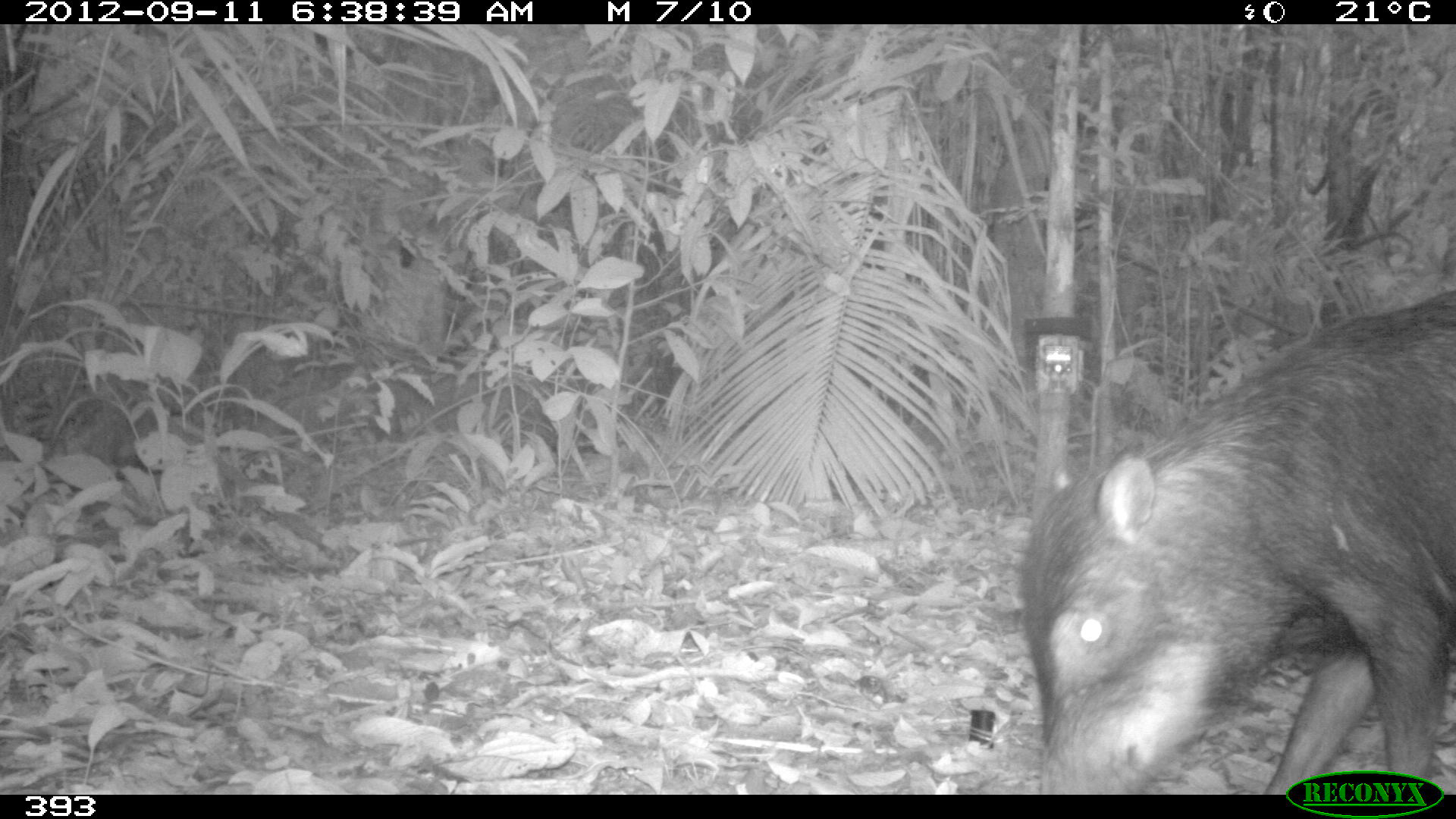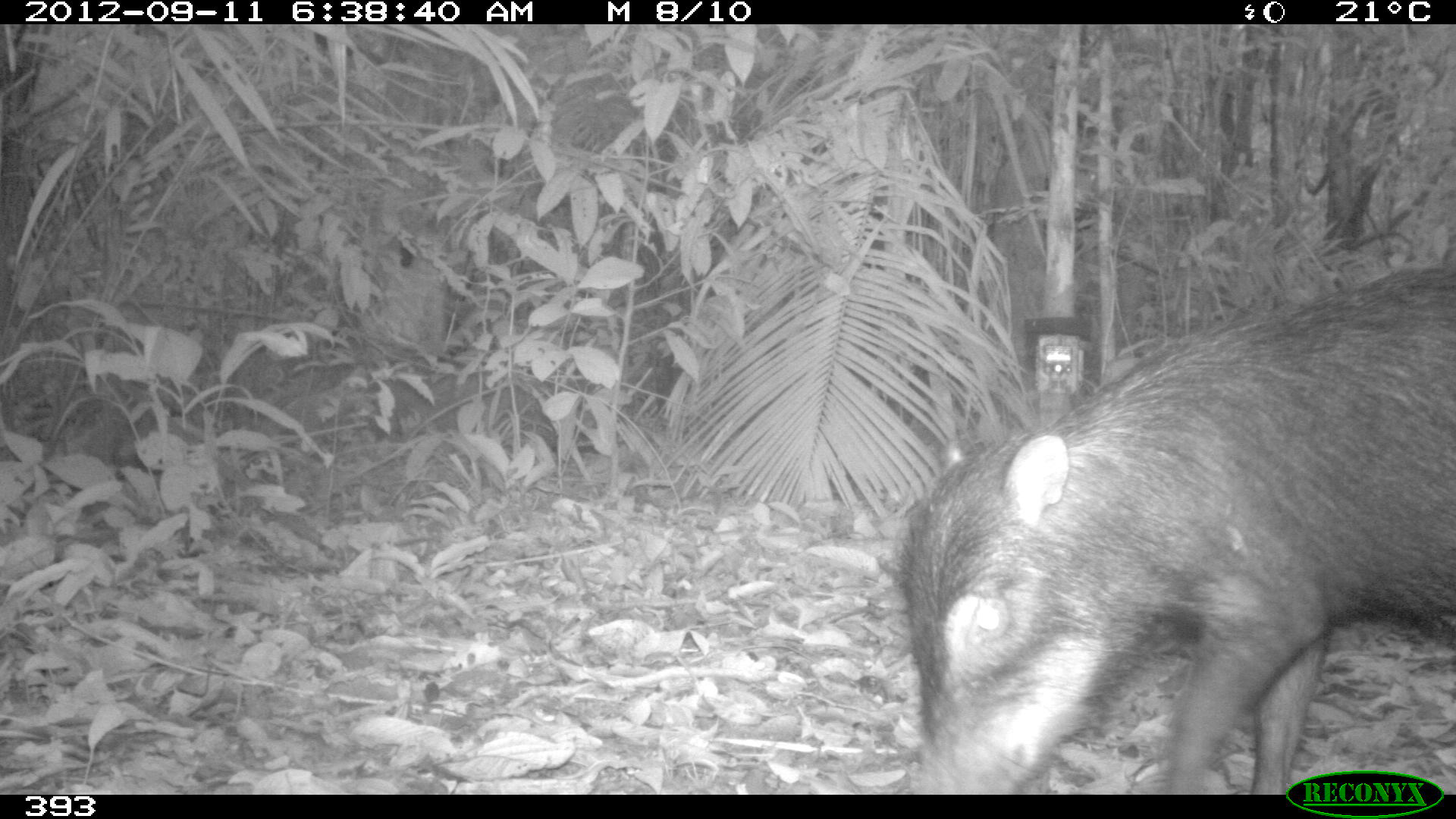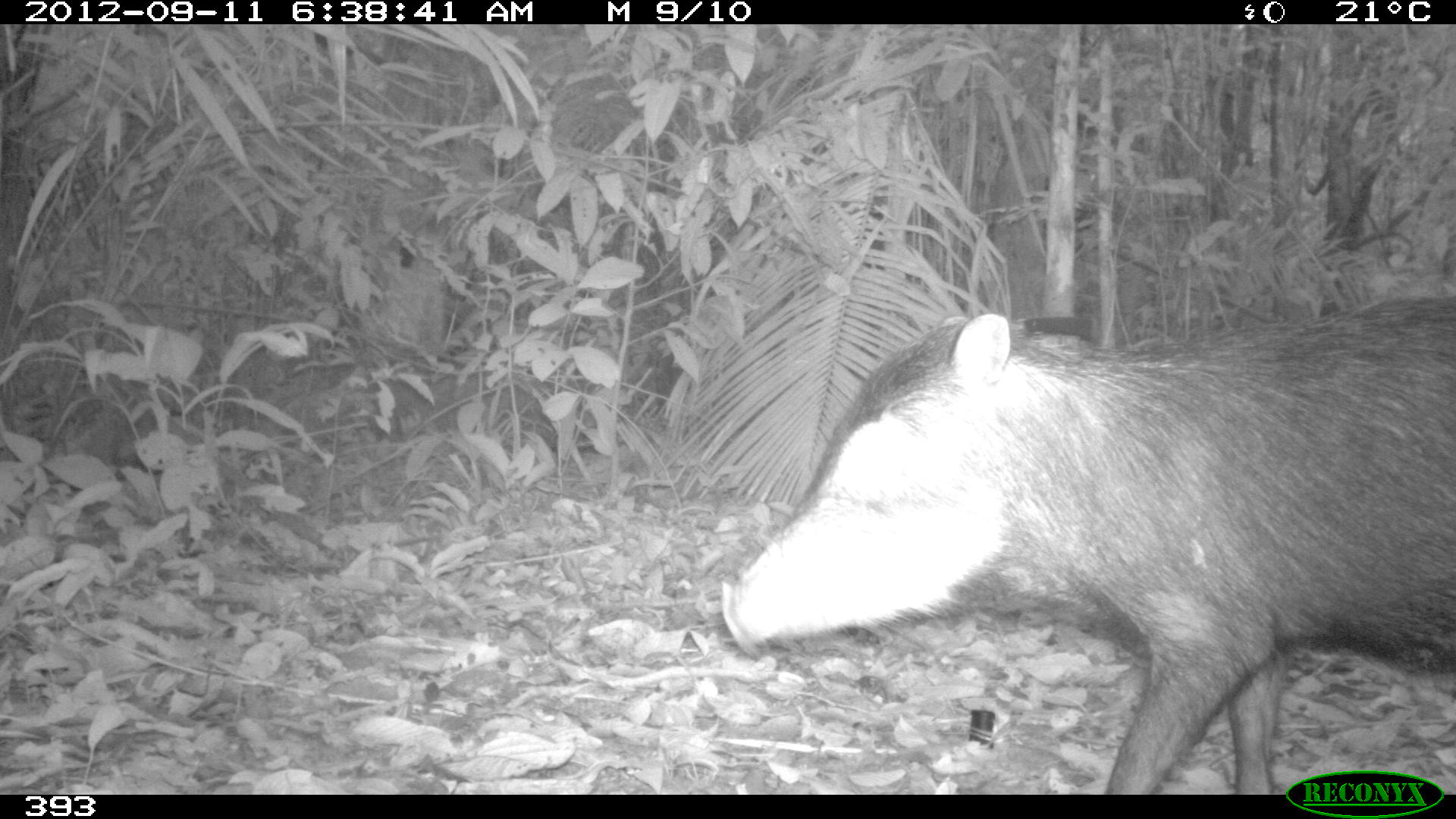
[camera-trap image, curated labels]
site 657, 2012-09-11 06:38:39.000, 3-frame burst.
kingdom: Animalia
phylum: Chordata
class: Mammalia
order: Artiodactyla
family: Tayassuidae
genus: Tayassu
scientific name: Tayassu pecari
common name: white-lipped peccary